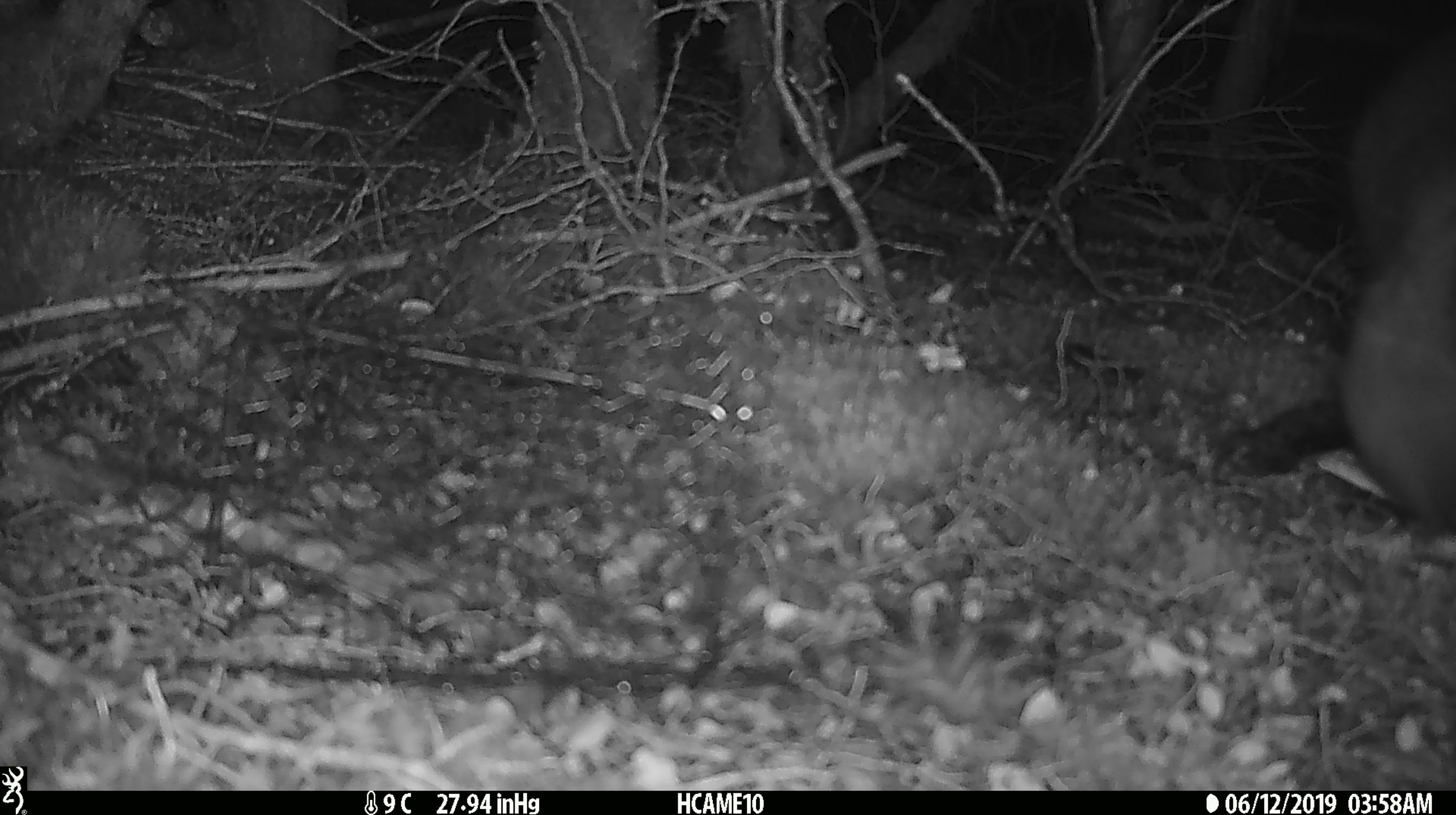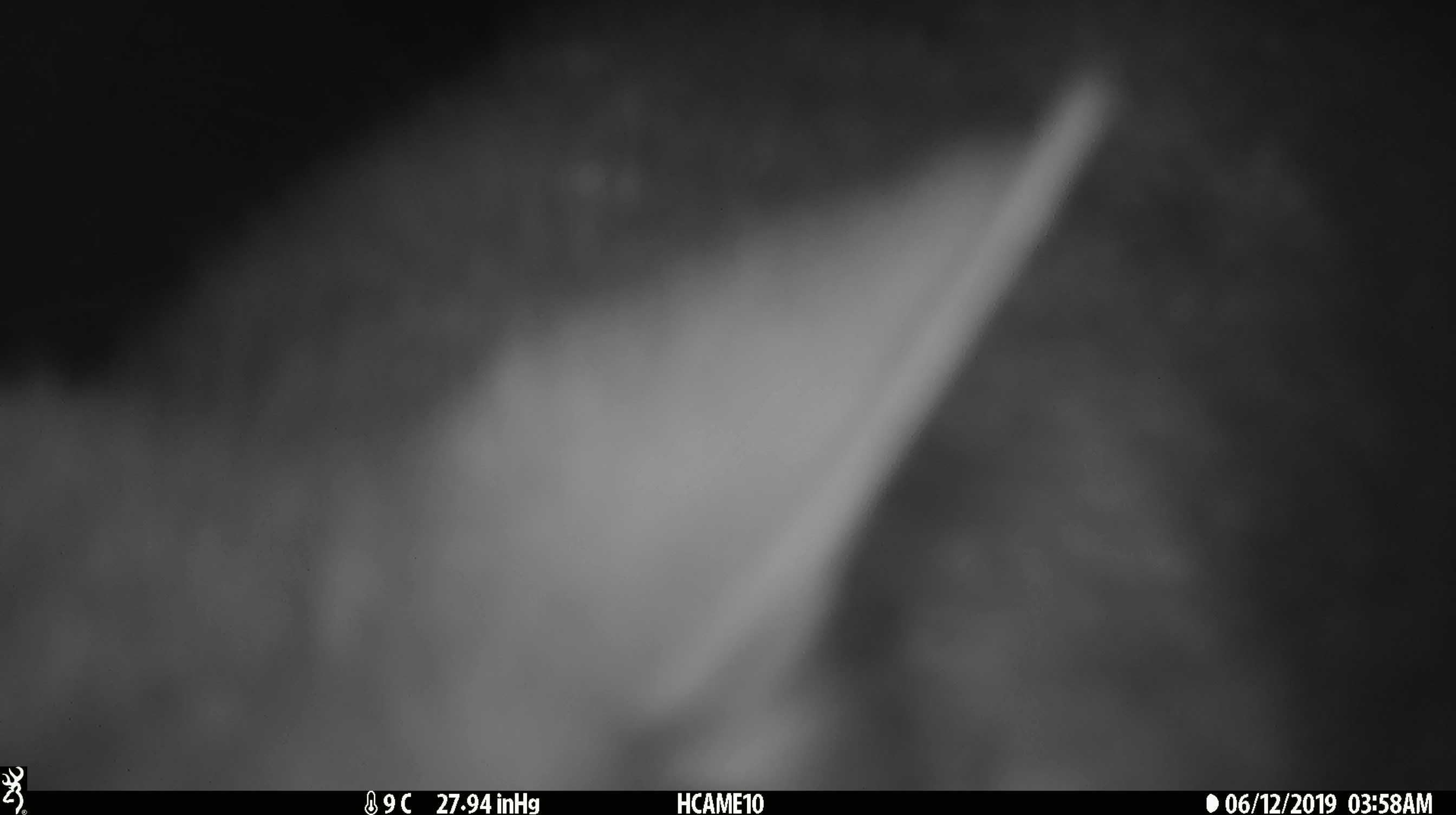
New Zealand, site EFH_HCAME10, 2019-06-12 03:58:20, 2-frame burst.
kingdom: Animalia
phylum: Chordata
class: Mammalia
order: Diprotodontia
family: Phalangeridae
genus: Trichosurus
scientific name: Trichosurus vulpecula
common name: common brushtail possum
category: possum